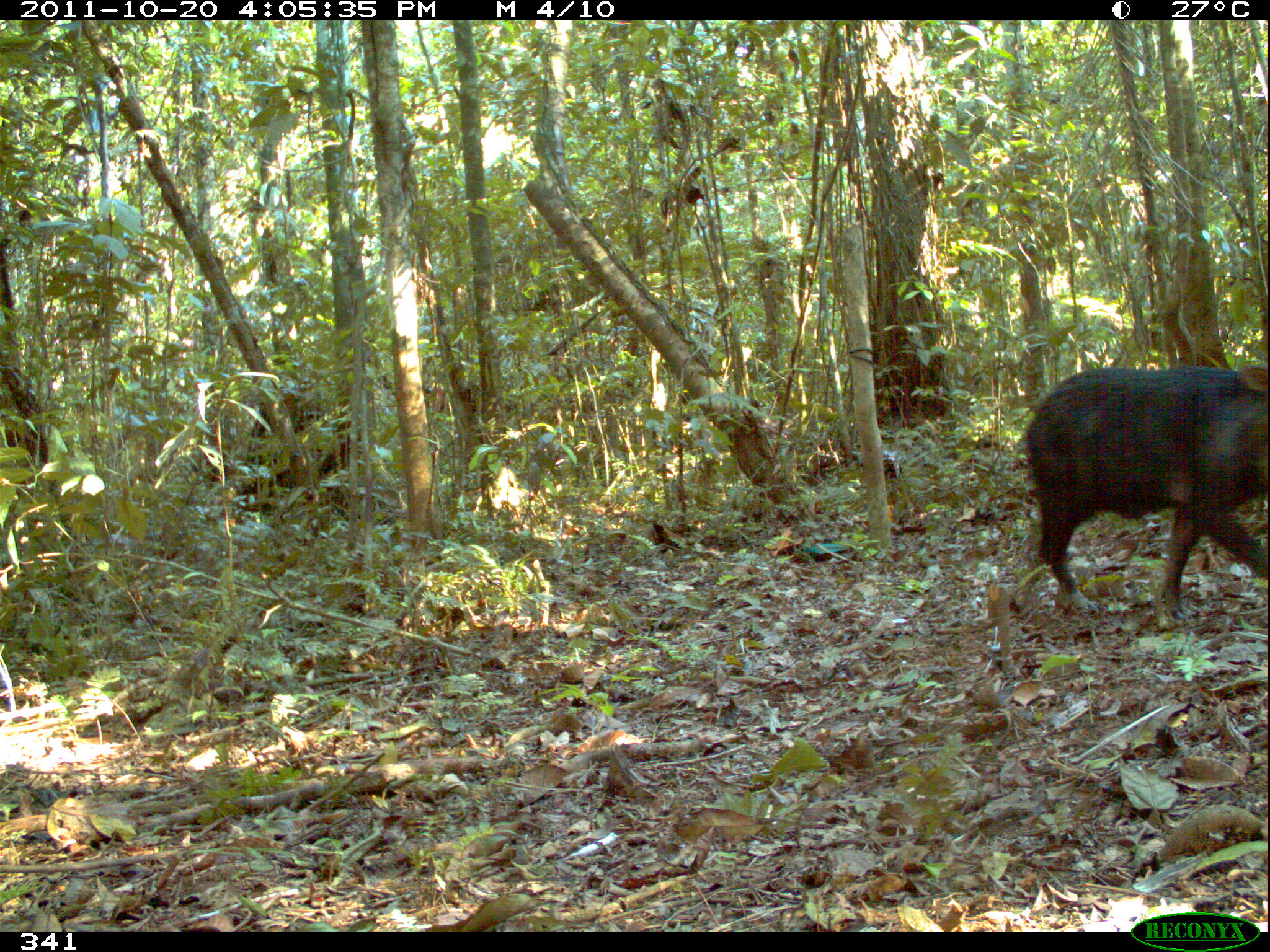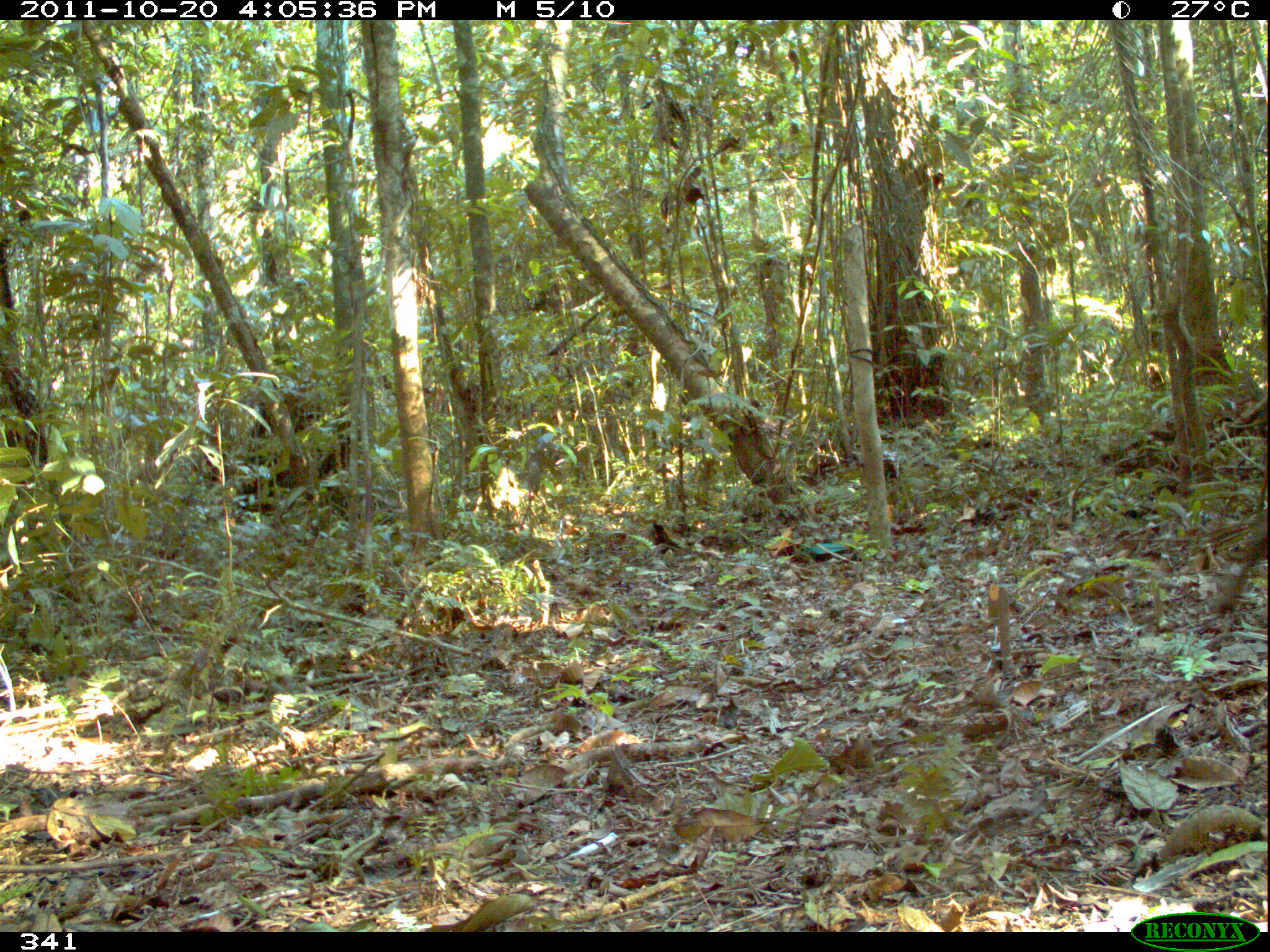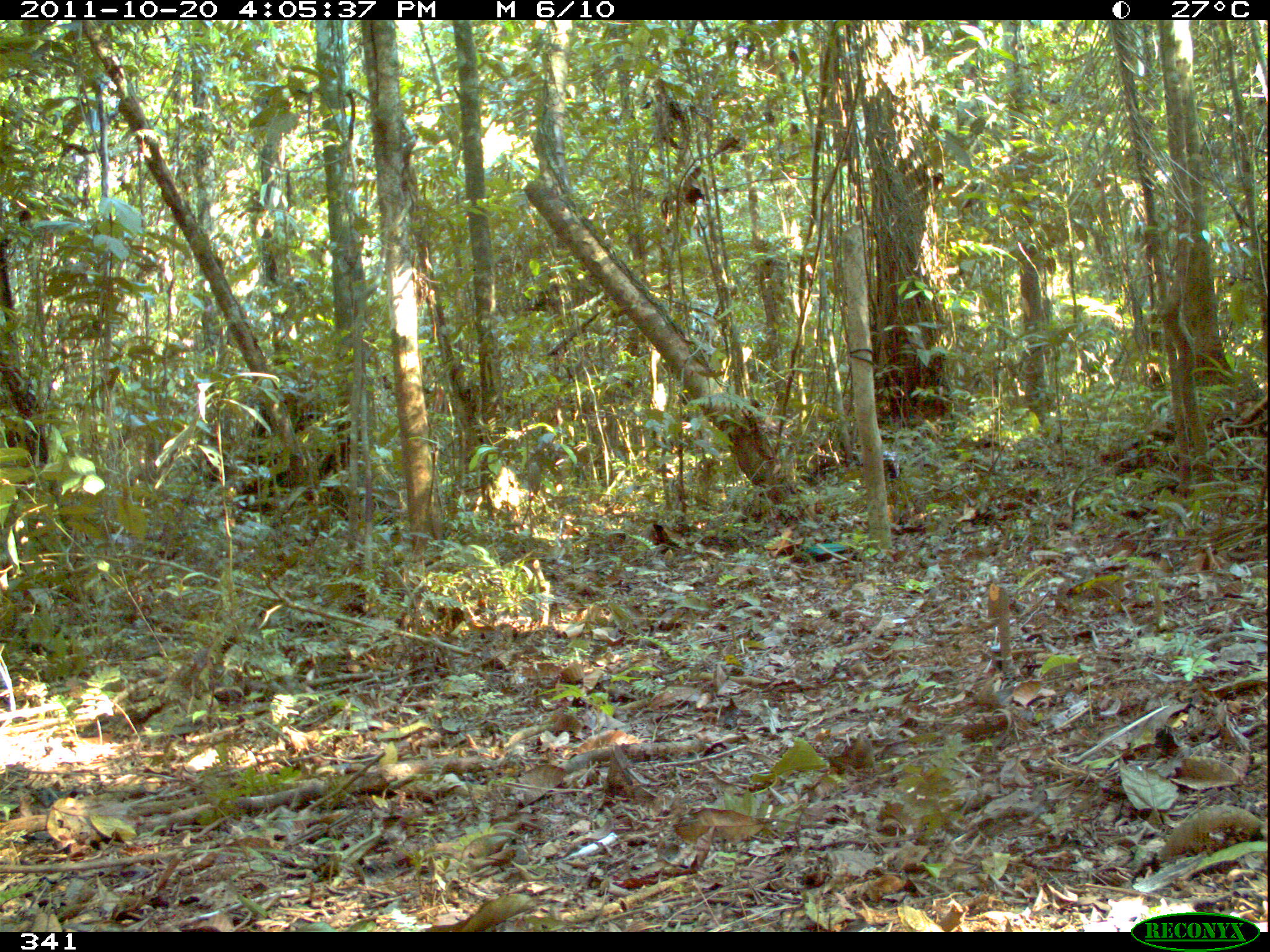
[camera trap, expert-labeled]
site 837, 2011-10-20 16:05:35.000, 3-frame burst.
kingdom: Animalia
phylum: Chordata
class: Mammalia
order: Artiodactyla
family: Tayassuidae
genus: Tayassu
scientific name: Tayassu pecari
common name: white-lipped peccary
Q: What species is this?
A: Tayassu pecari (white-lipped peccary).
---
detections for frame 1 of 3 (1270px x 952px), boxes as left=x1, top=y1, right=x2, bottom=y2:
tayassu pecari: left=1020, top=360, right=1267, bottom=624